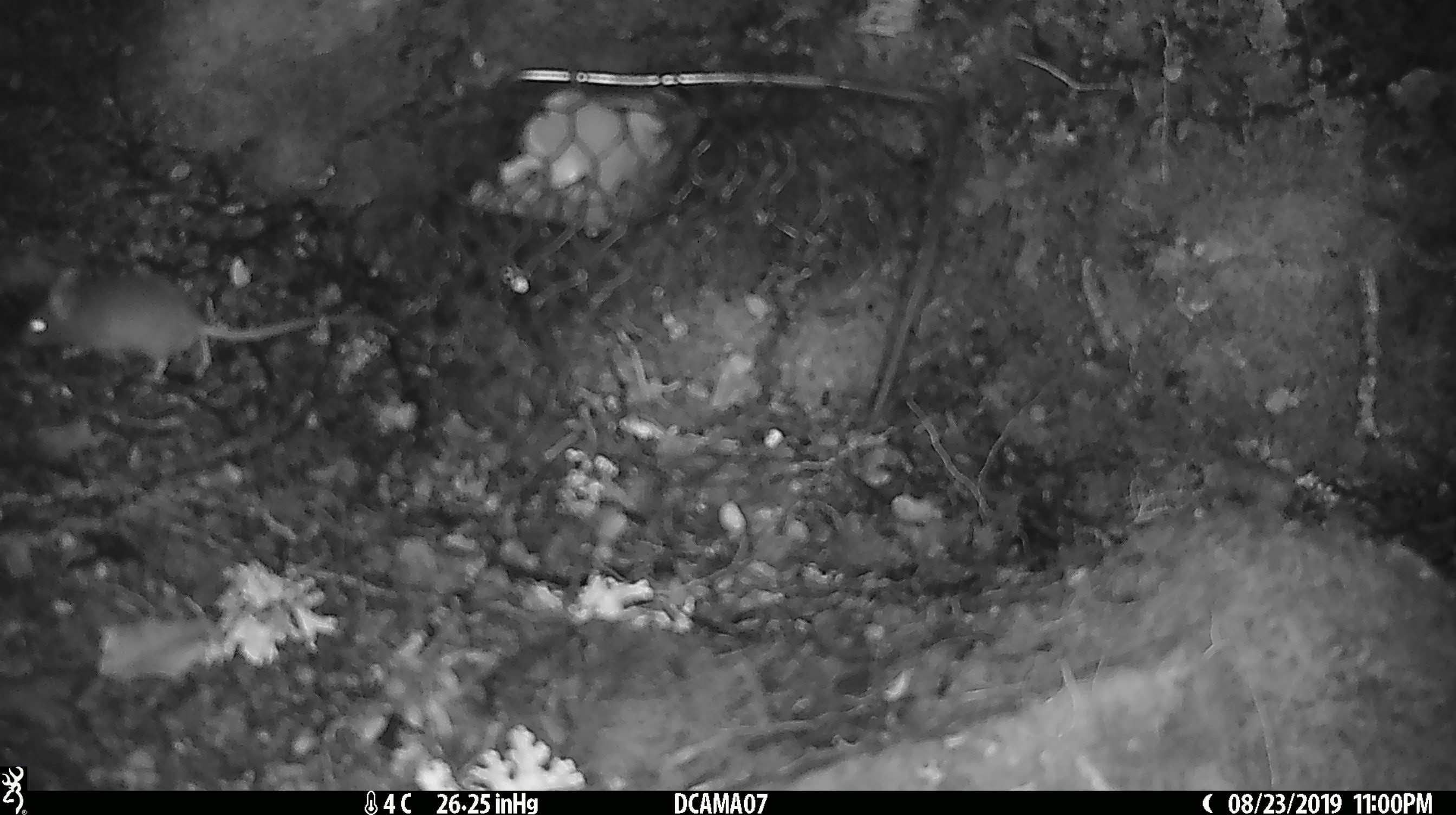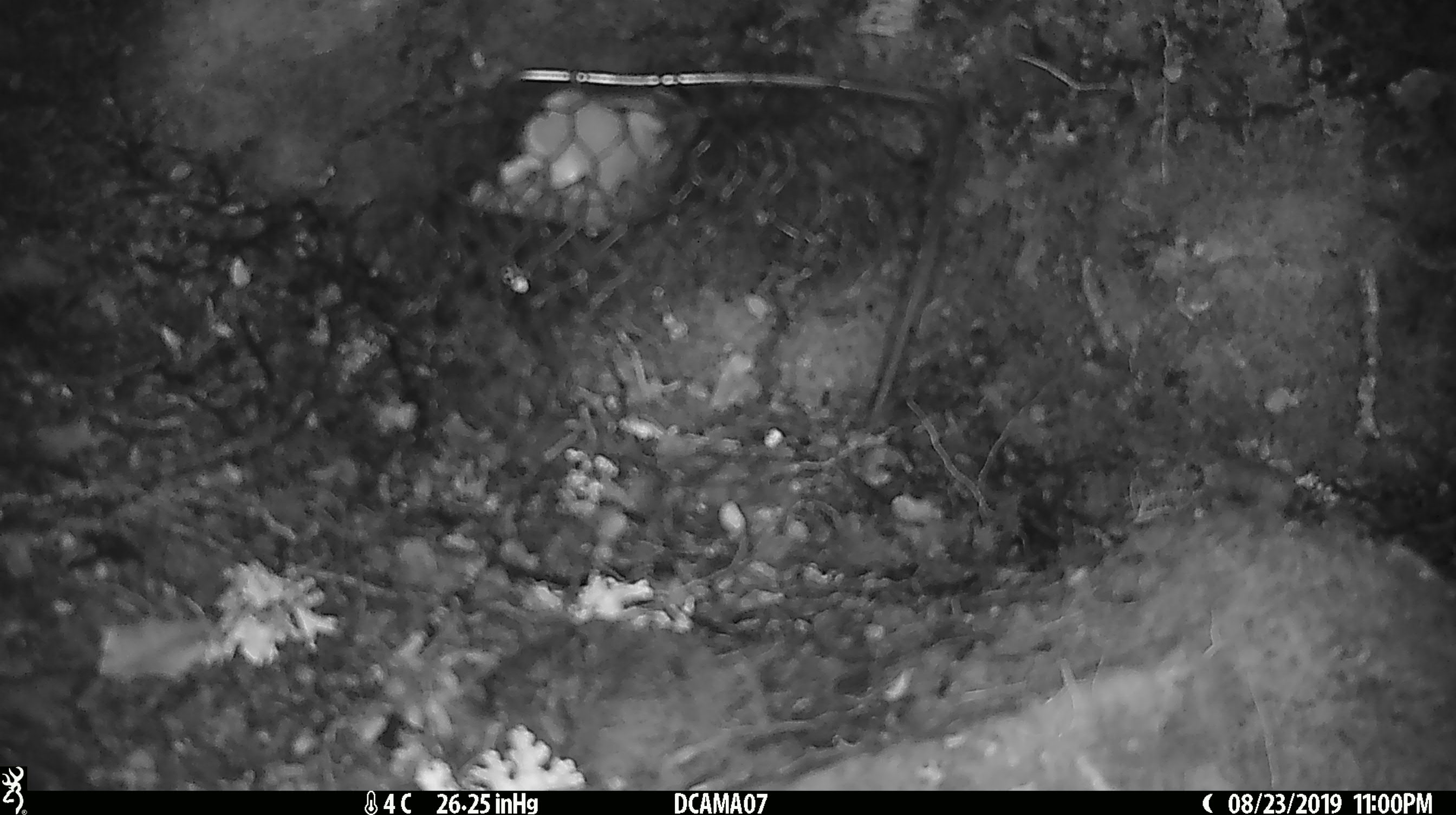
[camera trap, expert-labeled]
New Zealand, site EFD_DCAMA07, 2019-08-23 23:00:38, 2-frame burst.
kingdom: Animalia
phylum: Chordata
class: Mammalia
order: Rodentia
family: Muridae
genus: Mus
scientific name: Mus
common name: mouse